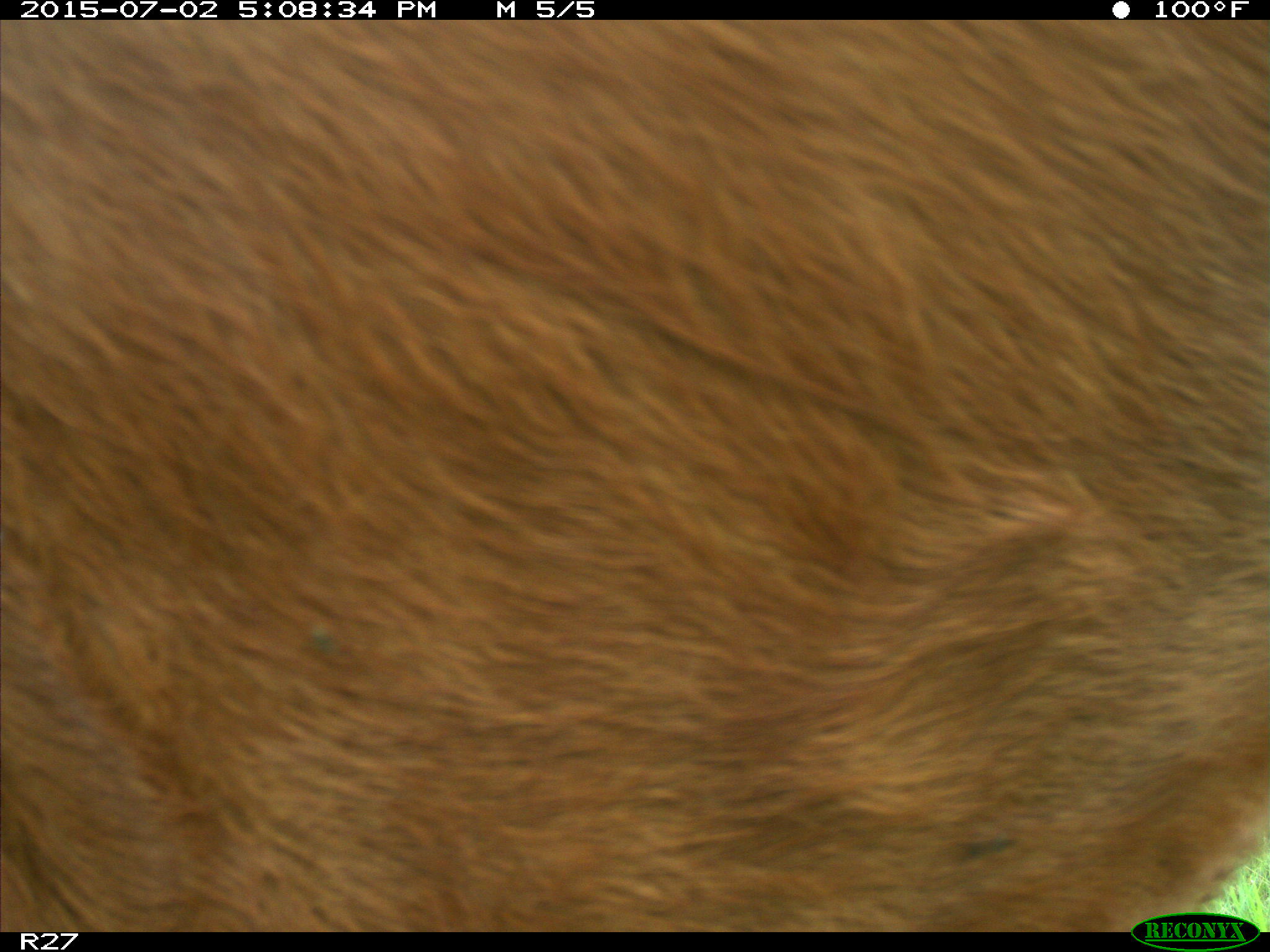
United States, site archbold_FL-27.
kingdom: Animalia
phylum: Chordata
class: Mammalia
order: Artiodactyla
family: Bovidae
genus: Bos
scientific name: Bos taurus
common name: domestic cow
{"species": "Bos taurus (domestic cow)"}